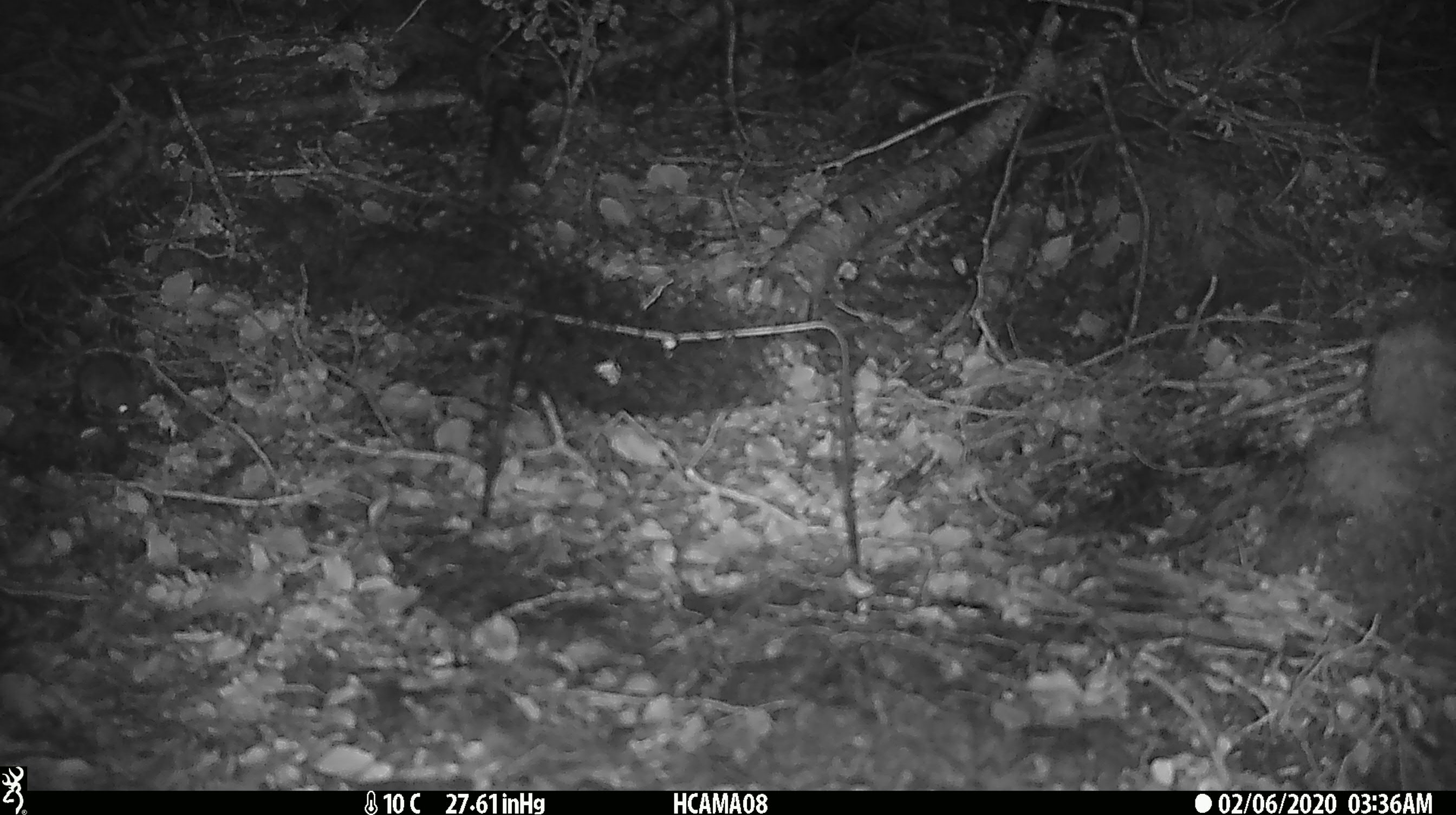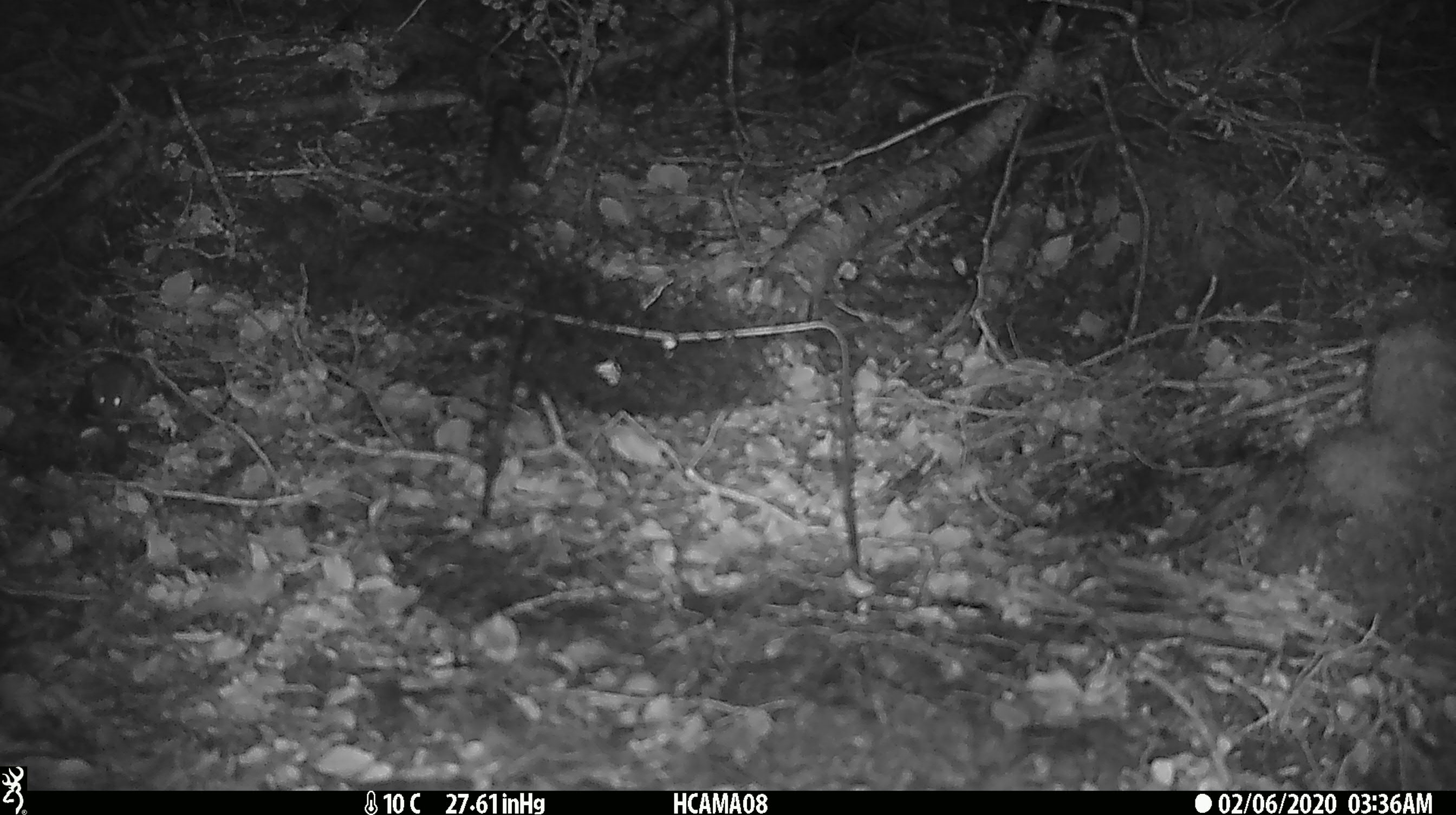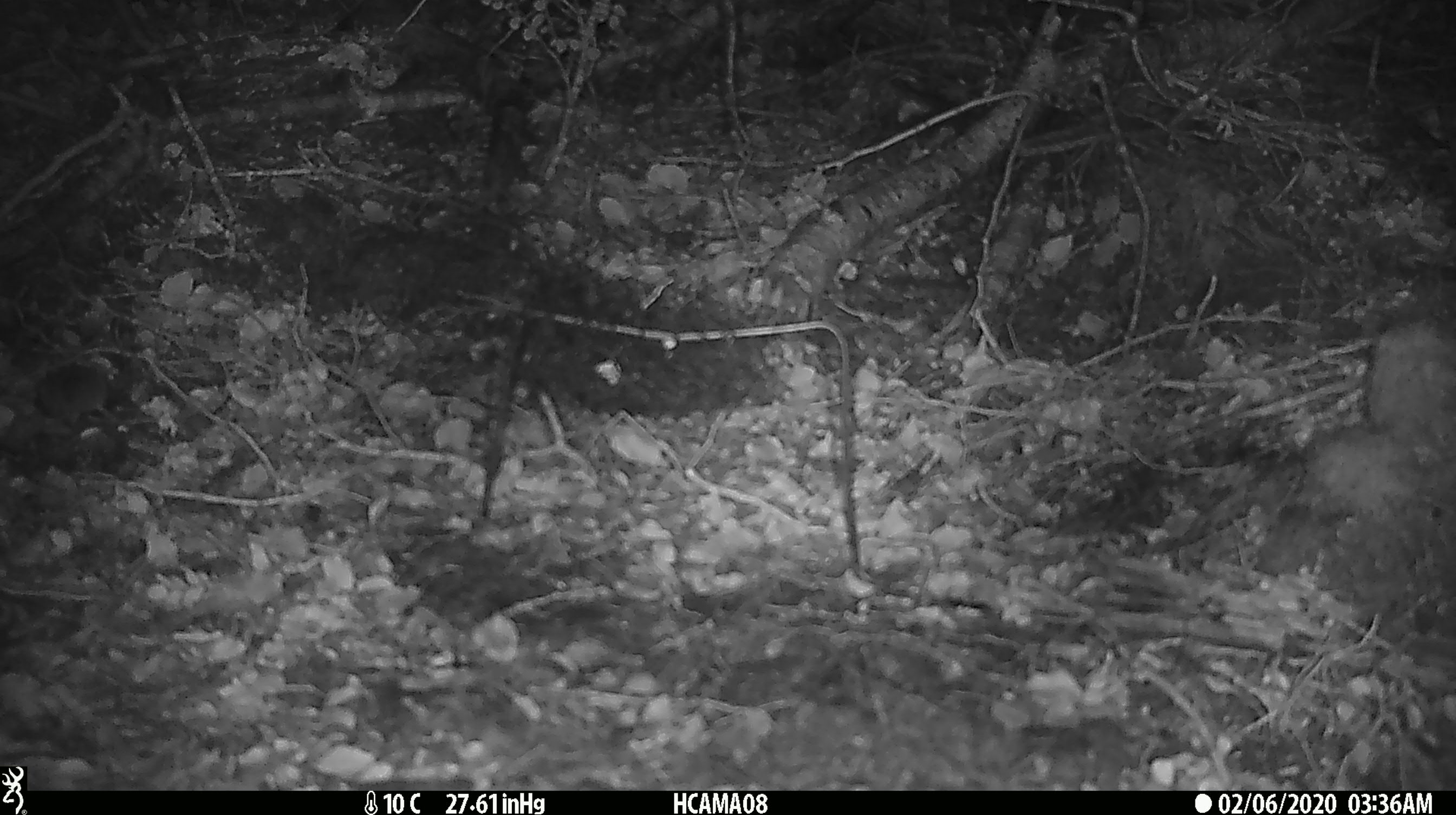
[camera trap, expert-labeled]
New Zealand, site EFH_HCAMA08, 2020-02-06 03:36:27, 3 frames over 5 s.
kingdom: Animalia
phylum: Chordata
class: Mammalia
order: Rodentia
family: Muridae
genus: Mus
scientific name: Mus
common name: mouse